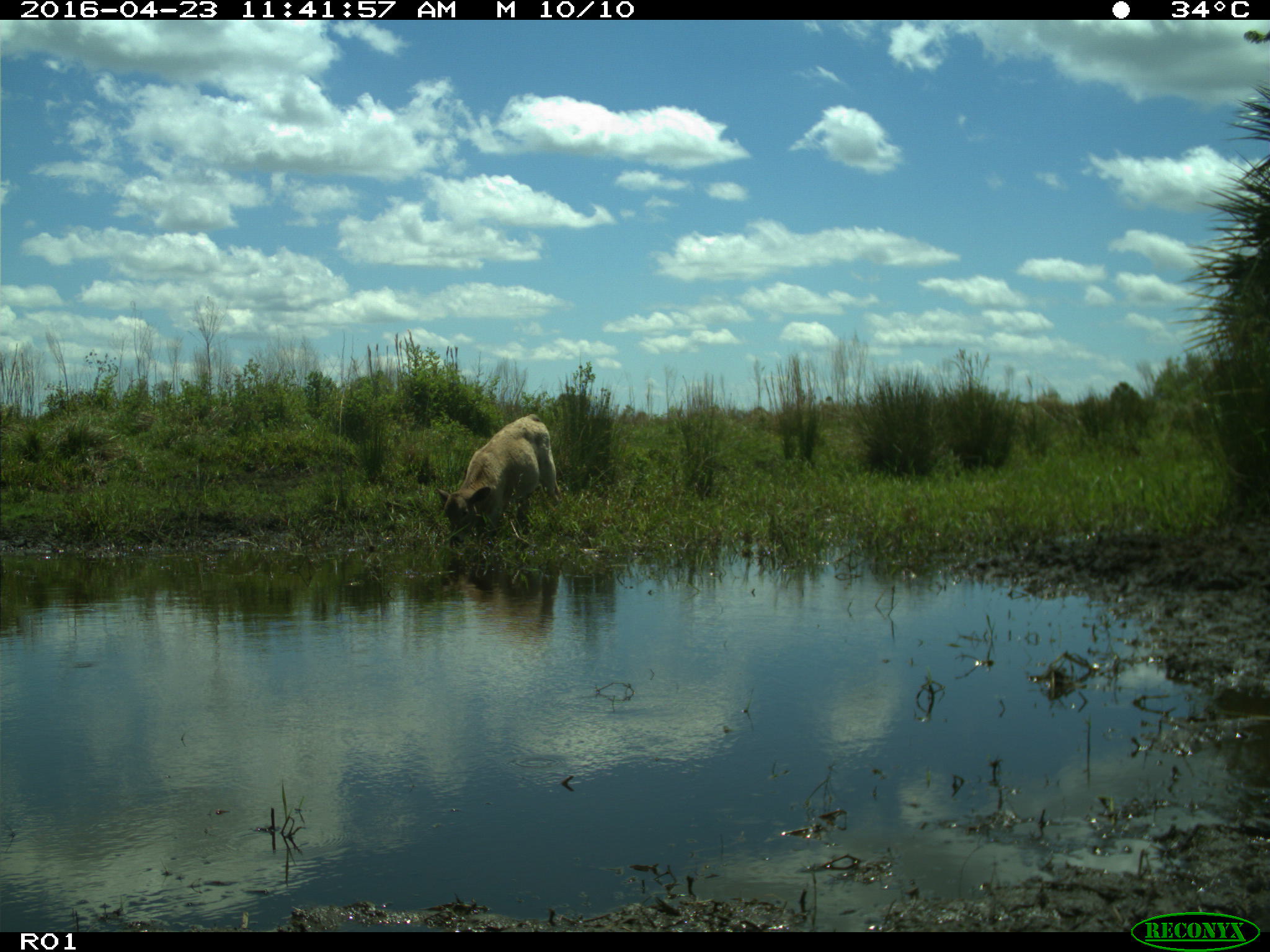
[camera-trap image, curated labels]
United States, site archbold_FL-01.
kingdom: Animalia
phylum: Chordata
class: Mammalia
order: Artiodactyla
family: Bovidae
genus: Bos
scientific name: Bos taurus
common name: domestic cow